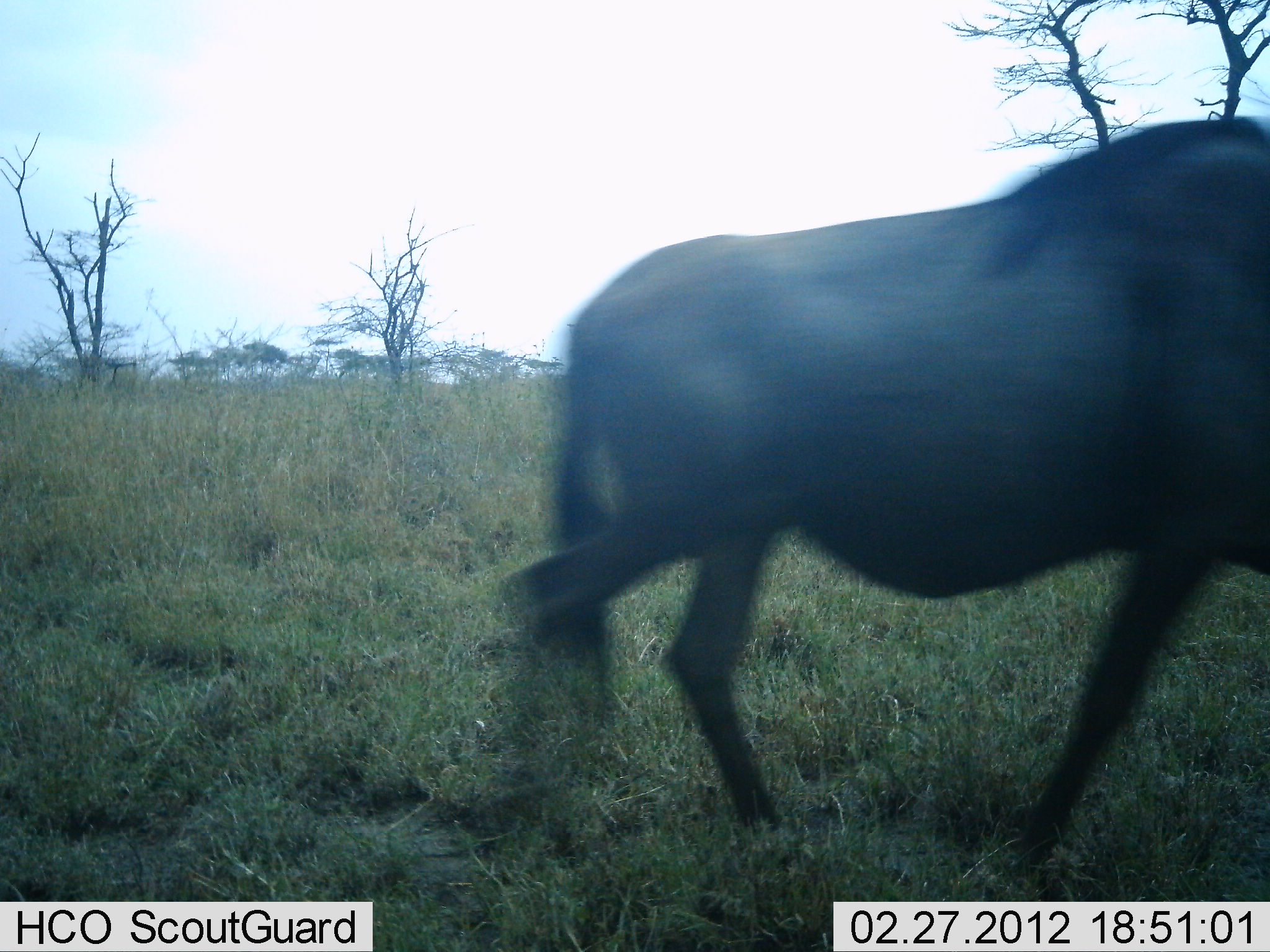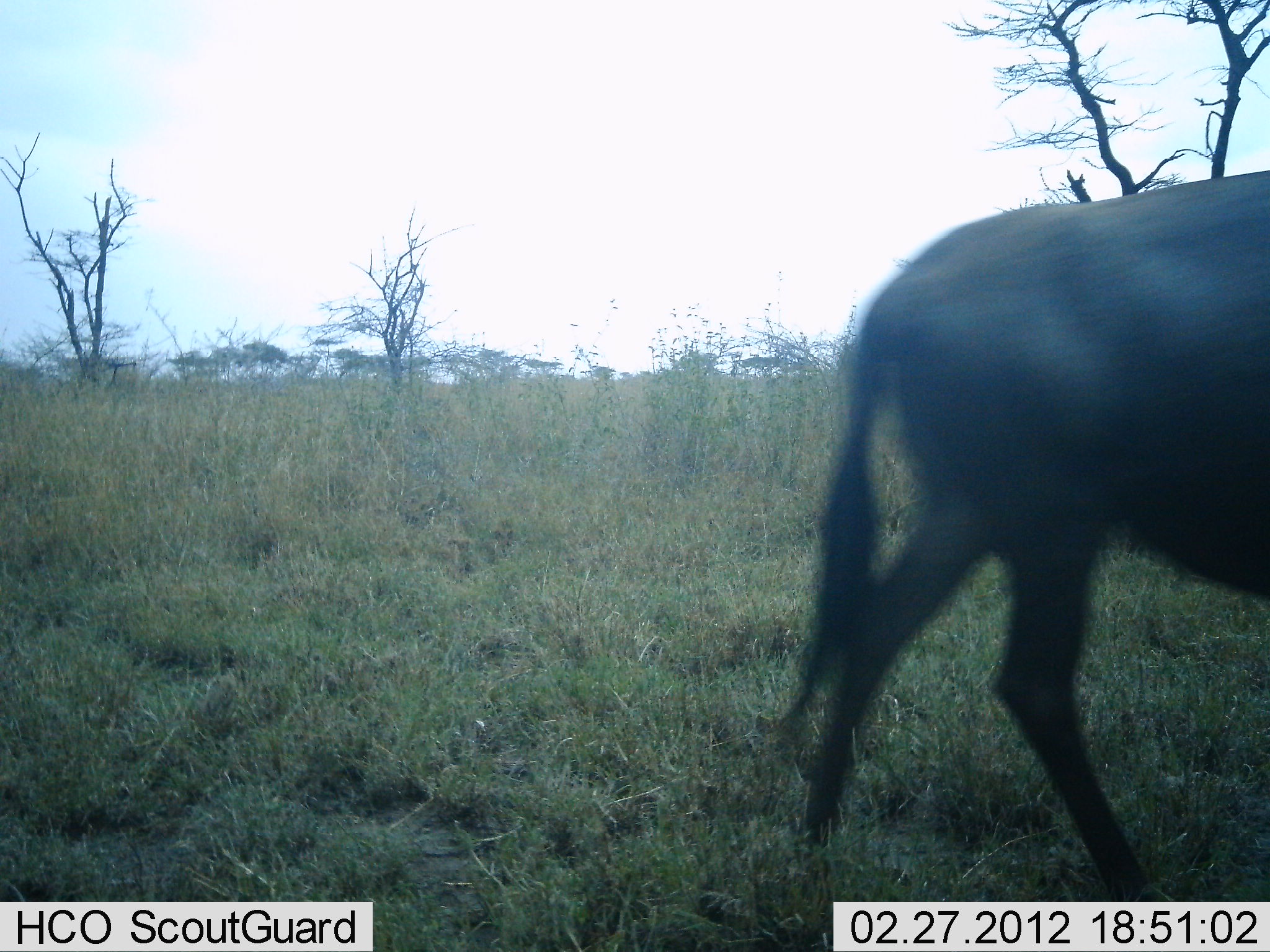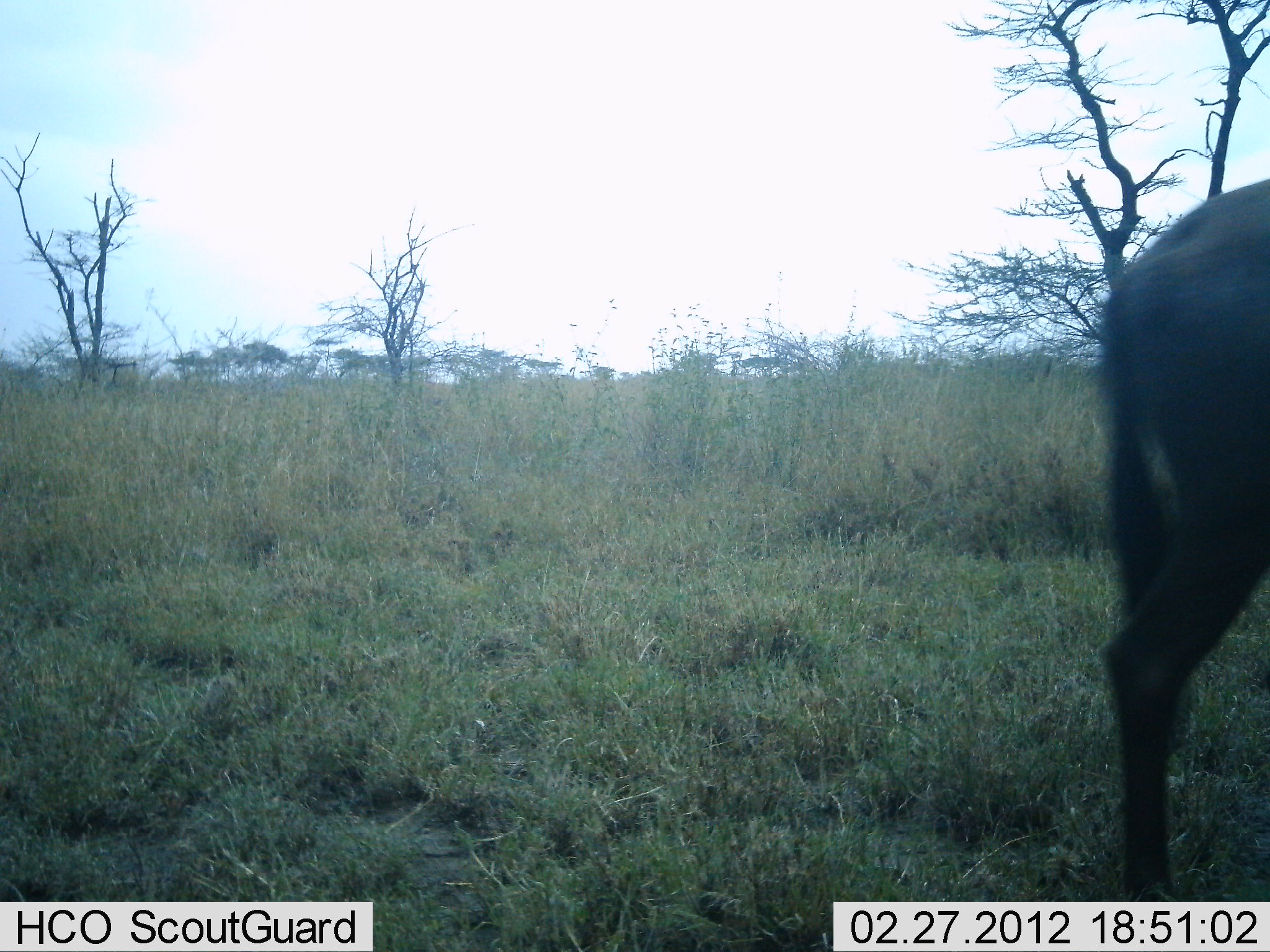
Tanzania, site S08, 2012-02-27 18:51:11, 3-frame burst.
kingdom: Animalia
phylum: Chordata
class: Mammalia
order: Artiodactyla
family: Bovidae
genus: Connochaetes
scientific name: Connochaetes taurinus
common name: blue wildebeest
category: wildebeest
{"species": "wildebeest (blue wildebeest) (Connochaetes taurinus)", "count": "1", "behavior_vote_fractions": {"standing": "7%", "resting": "0%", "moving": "100%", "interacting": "0%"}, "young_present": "0%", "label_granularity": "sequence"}